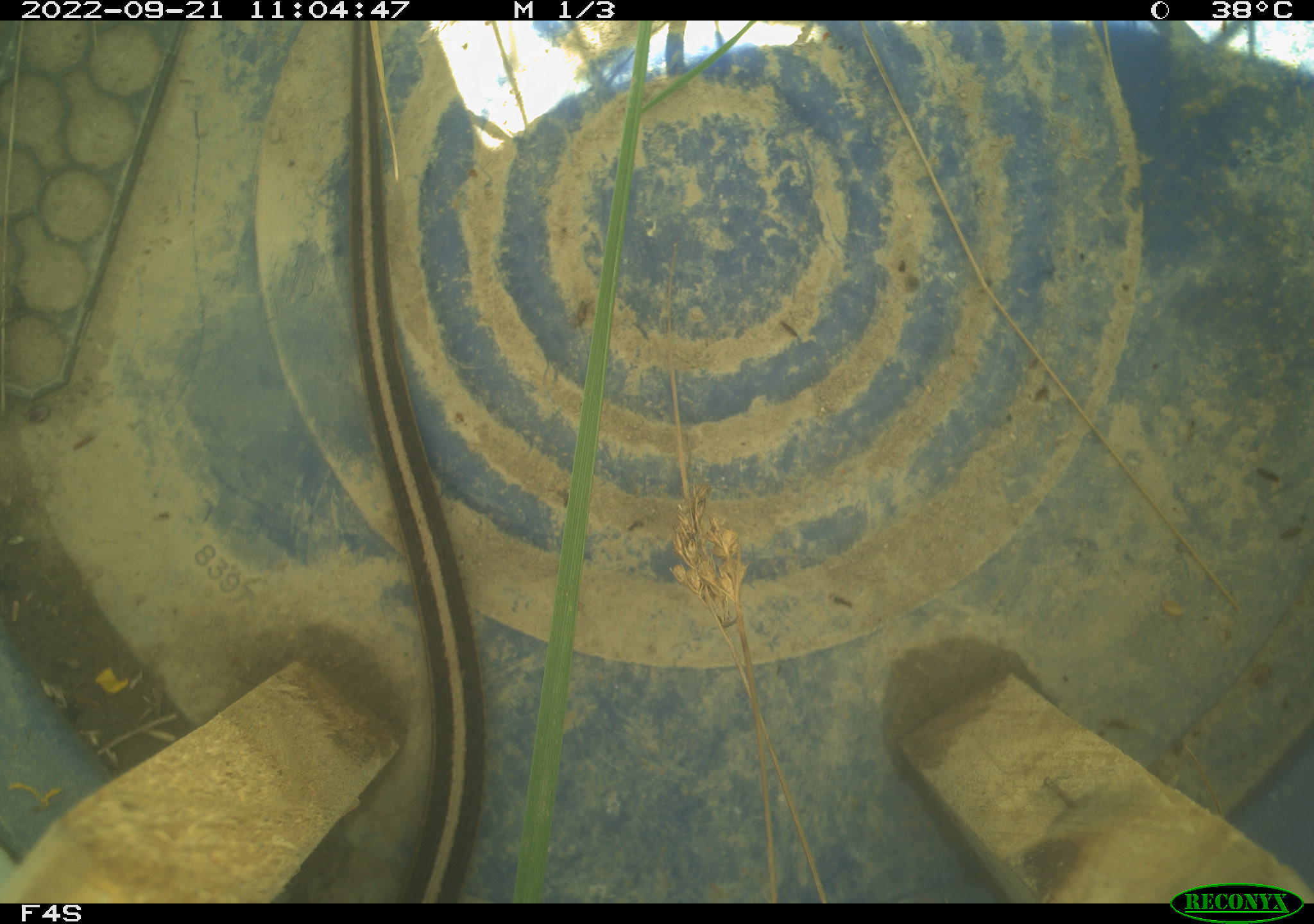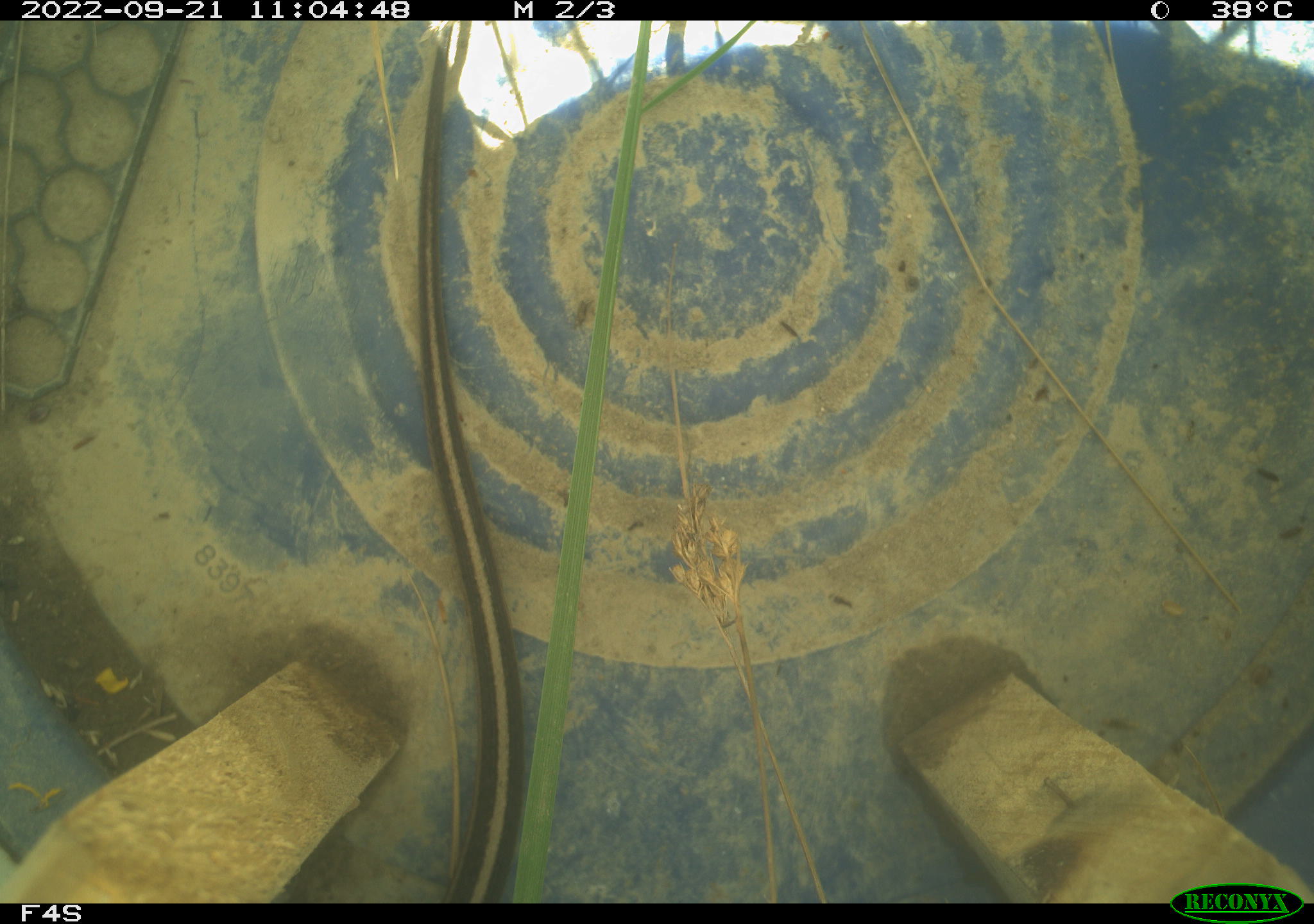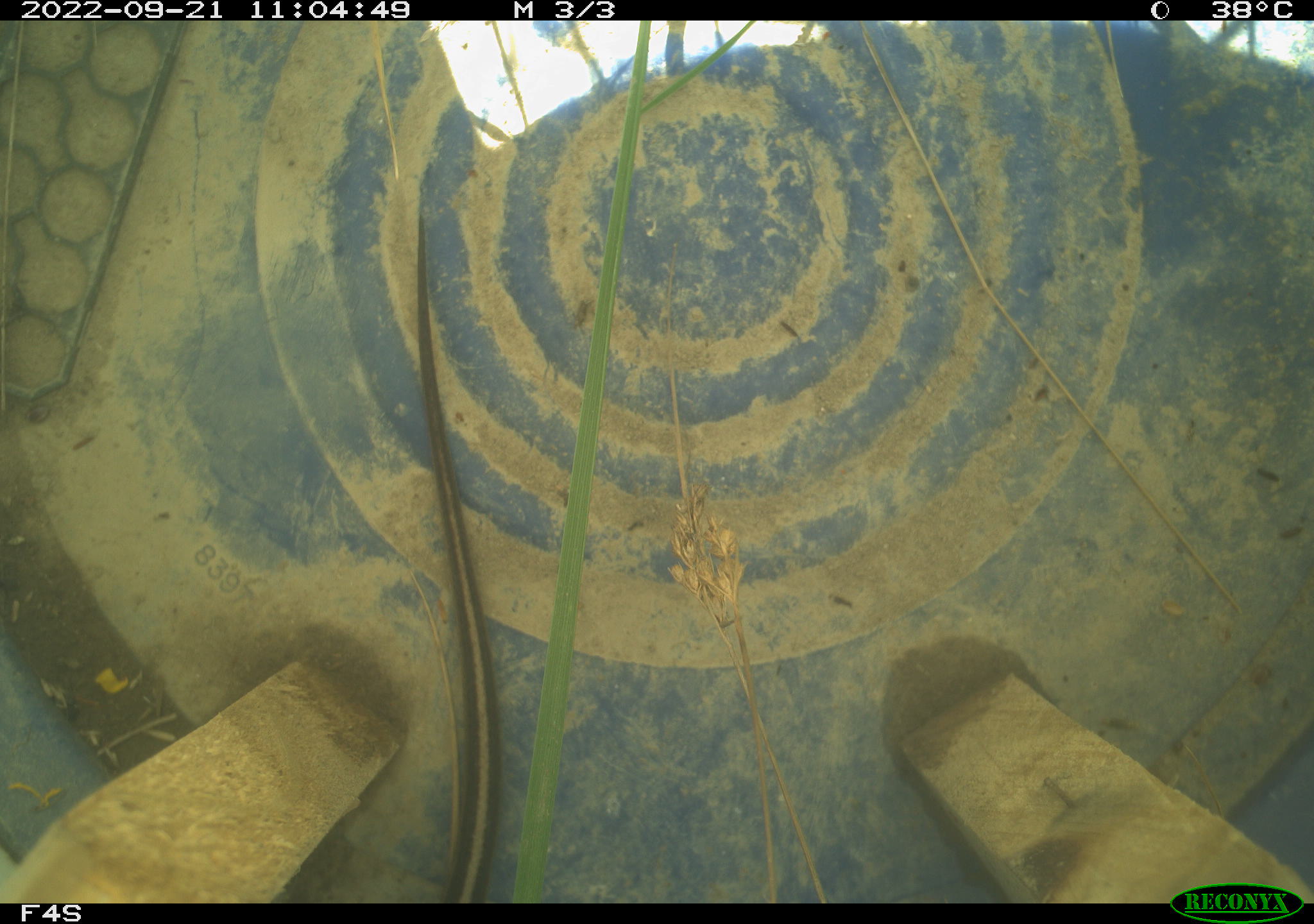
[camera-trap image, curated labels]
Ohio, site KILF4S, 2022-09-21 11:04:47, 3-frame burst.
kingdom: Animalia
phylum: Chordata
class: Reptilia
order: Squamata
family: Colubridae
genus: Thamnophis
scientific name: Thamnophis sirtalis sirtalis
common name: eastern gartersnake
Eastern gartersnake (Thamnophis sirtalis sirtalis).